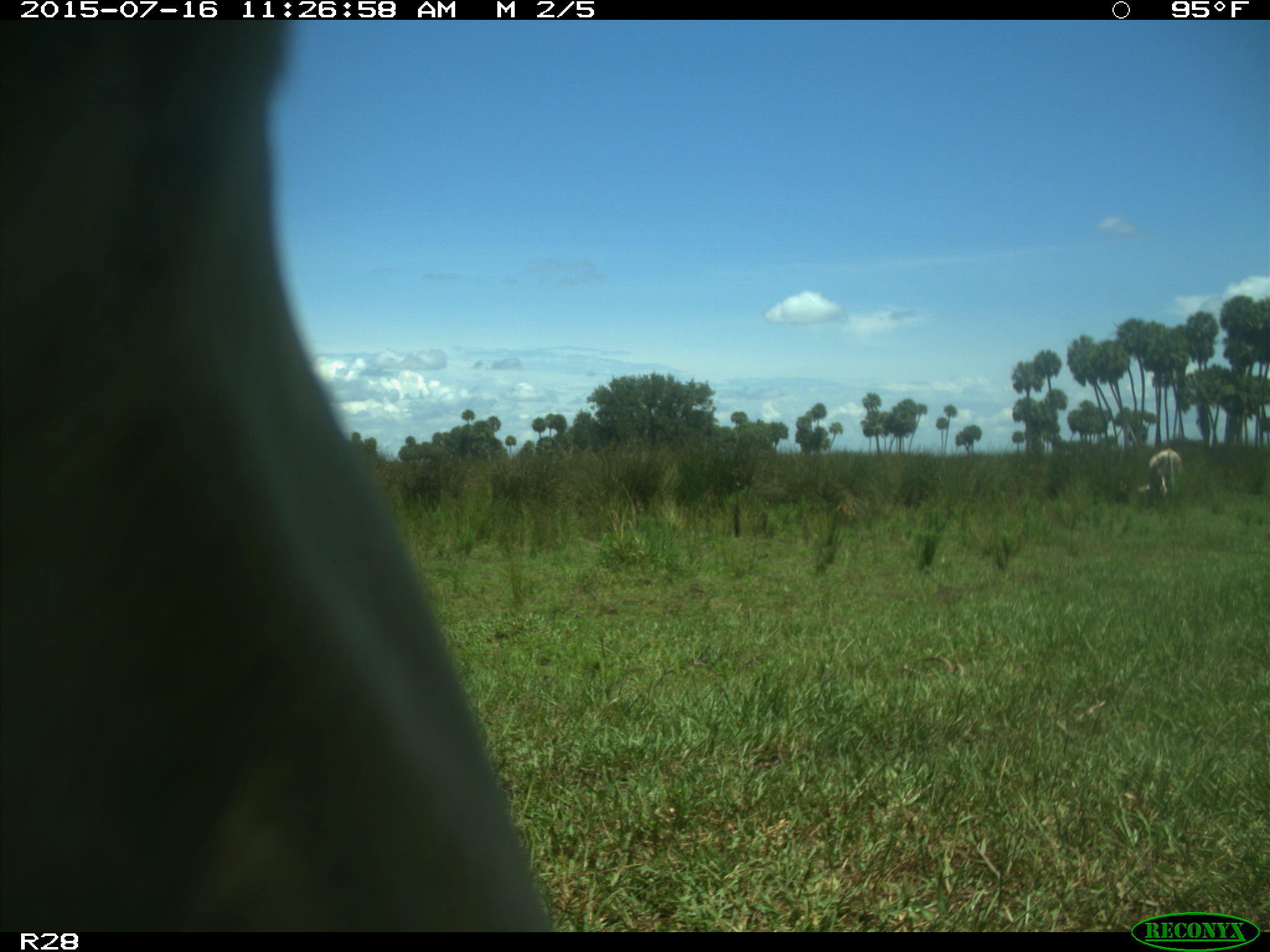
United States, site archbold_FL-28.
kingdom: Animalia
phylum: Chordata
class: Mammalia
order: Artiodactyla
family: Bovidae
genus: Bos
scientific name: Bos taurus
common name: domestic cow